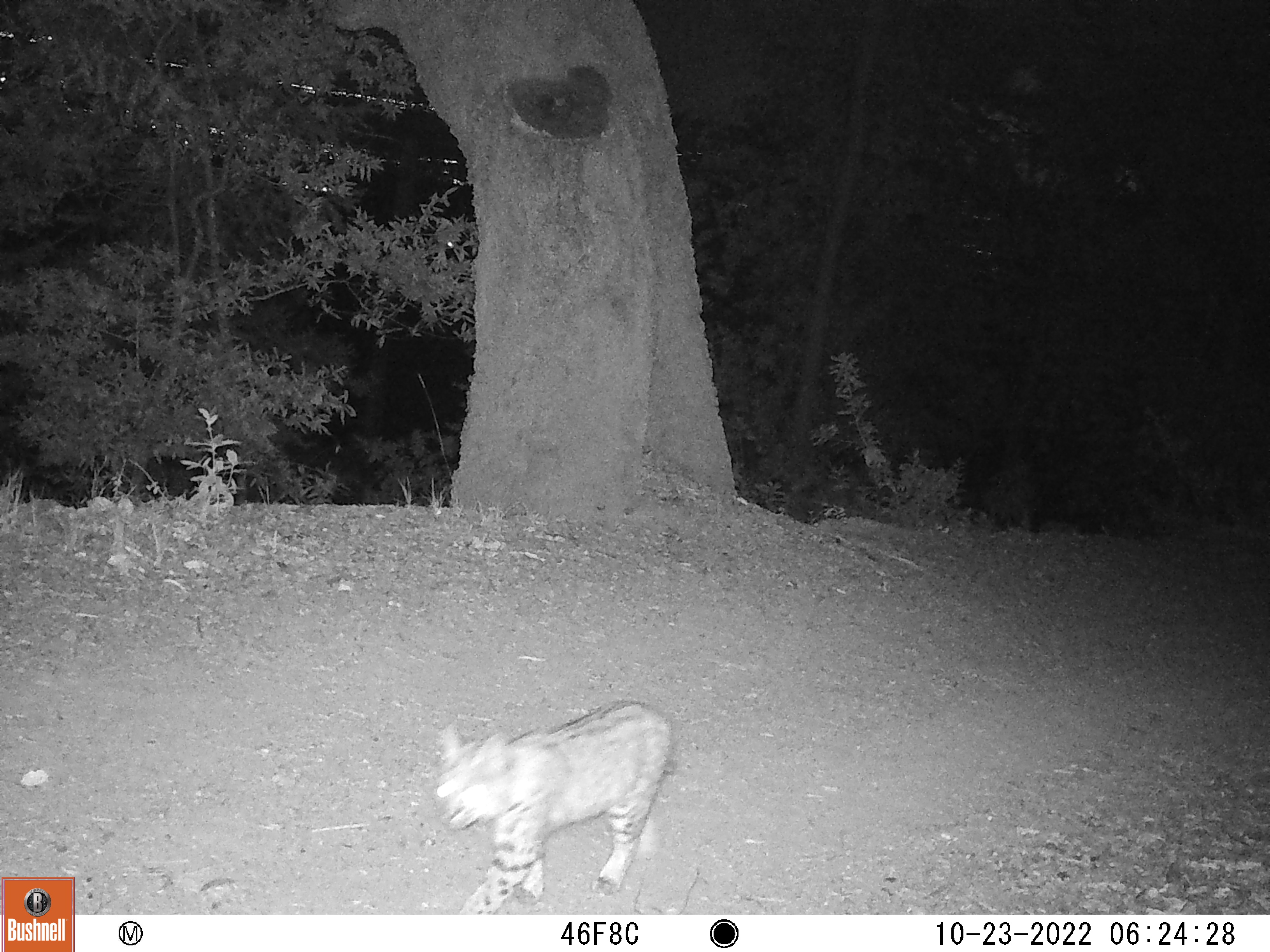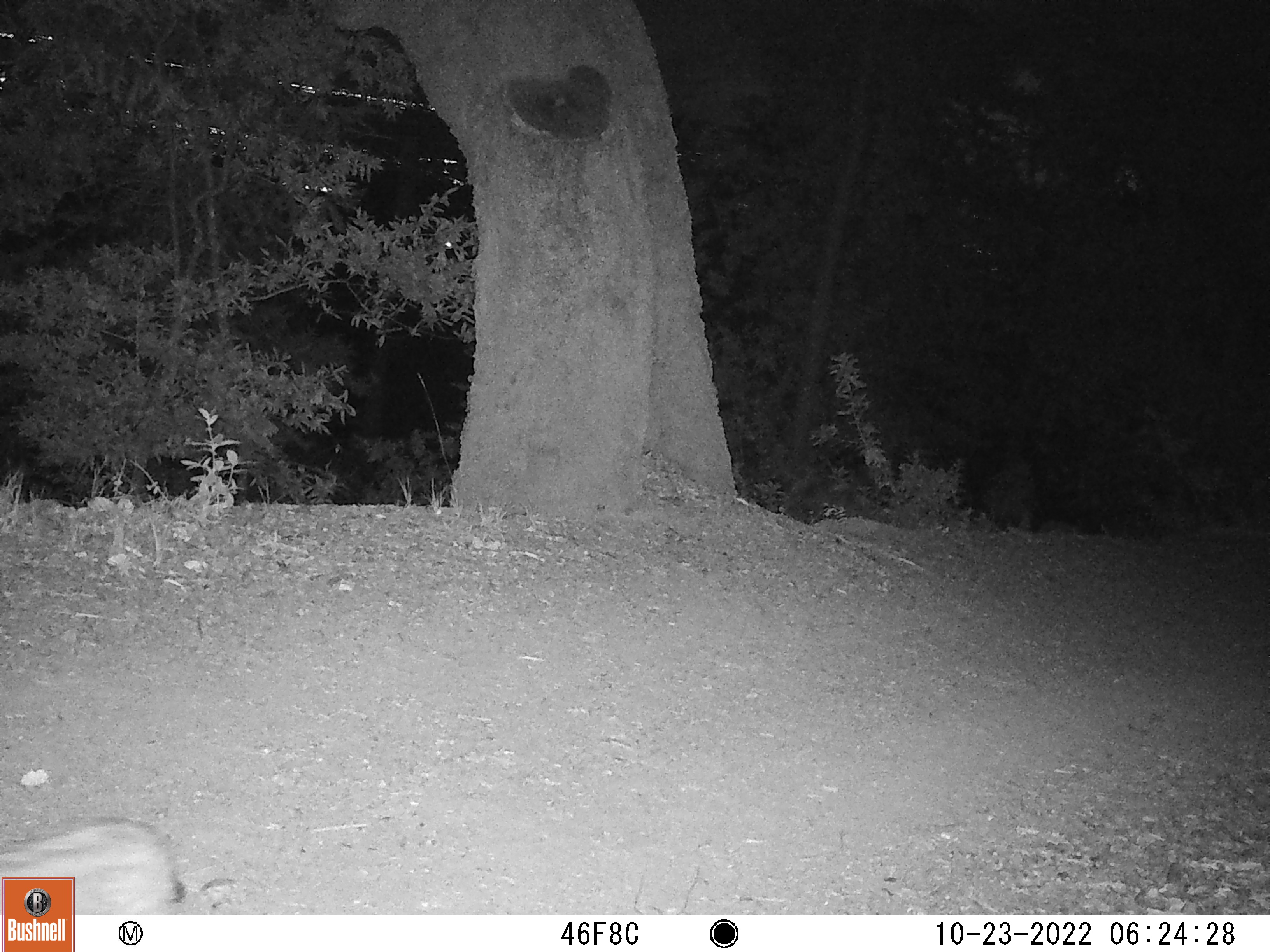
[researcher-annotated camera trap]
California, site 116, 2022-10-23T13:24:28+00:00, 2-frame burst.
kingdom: Animalia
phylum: Chordata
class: Mammalia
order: Carnivora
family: Felidae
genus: Lynx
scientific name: Lynx rufus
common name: bobcat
Bobcat (Lynx rufus).